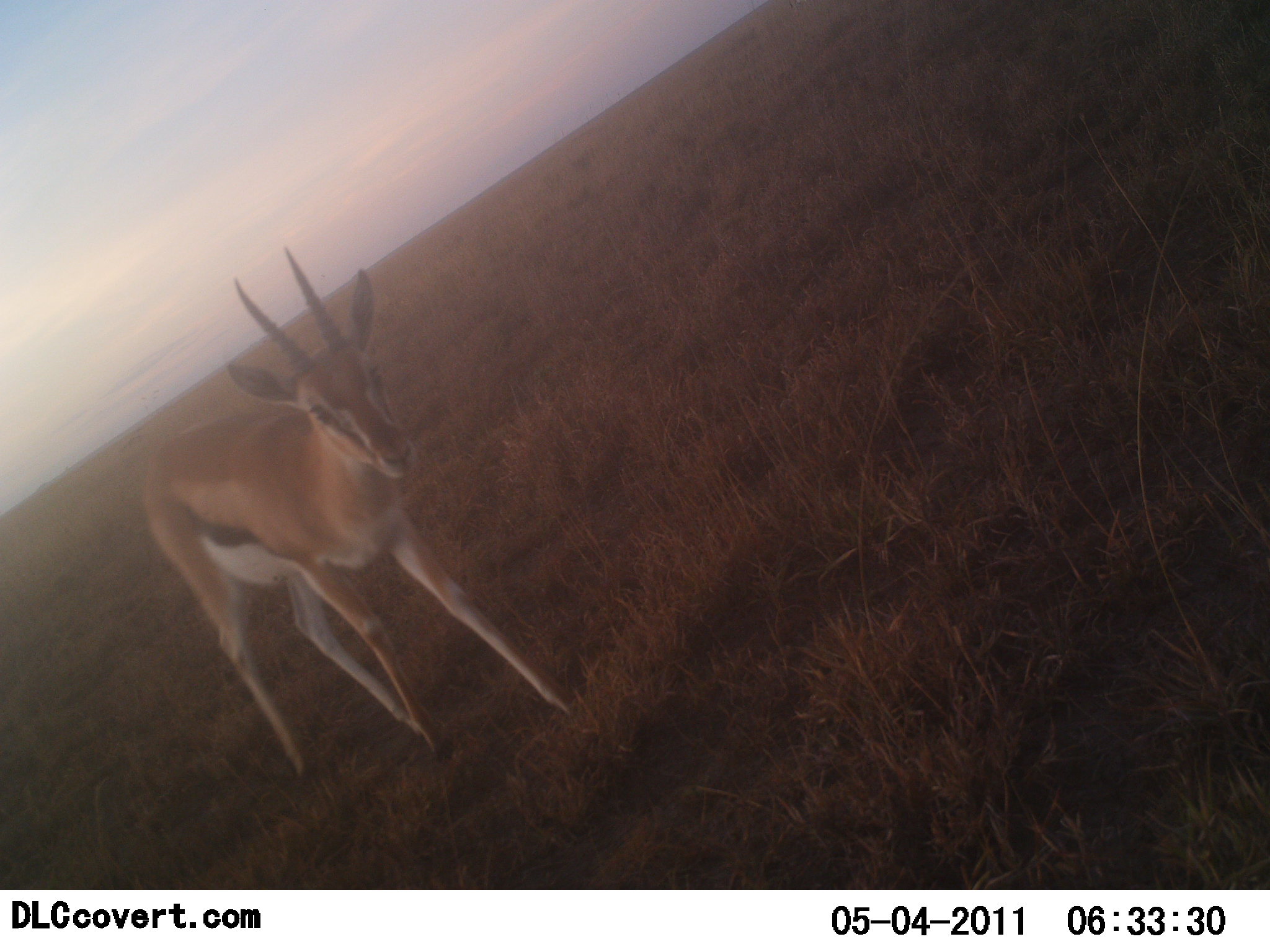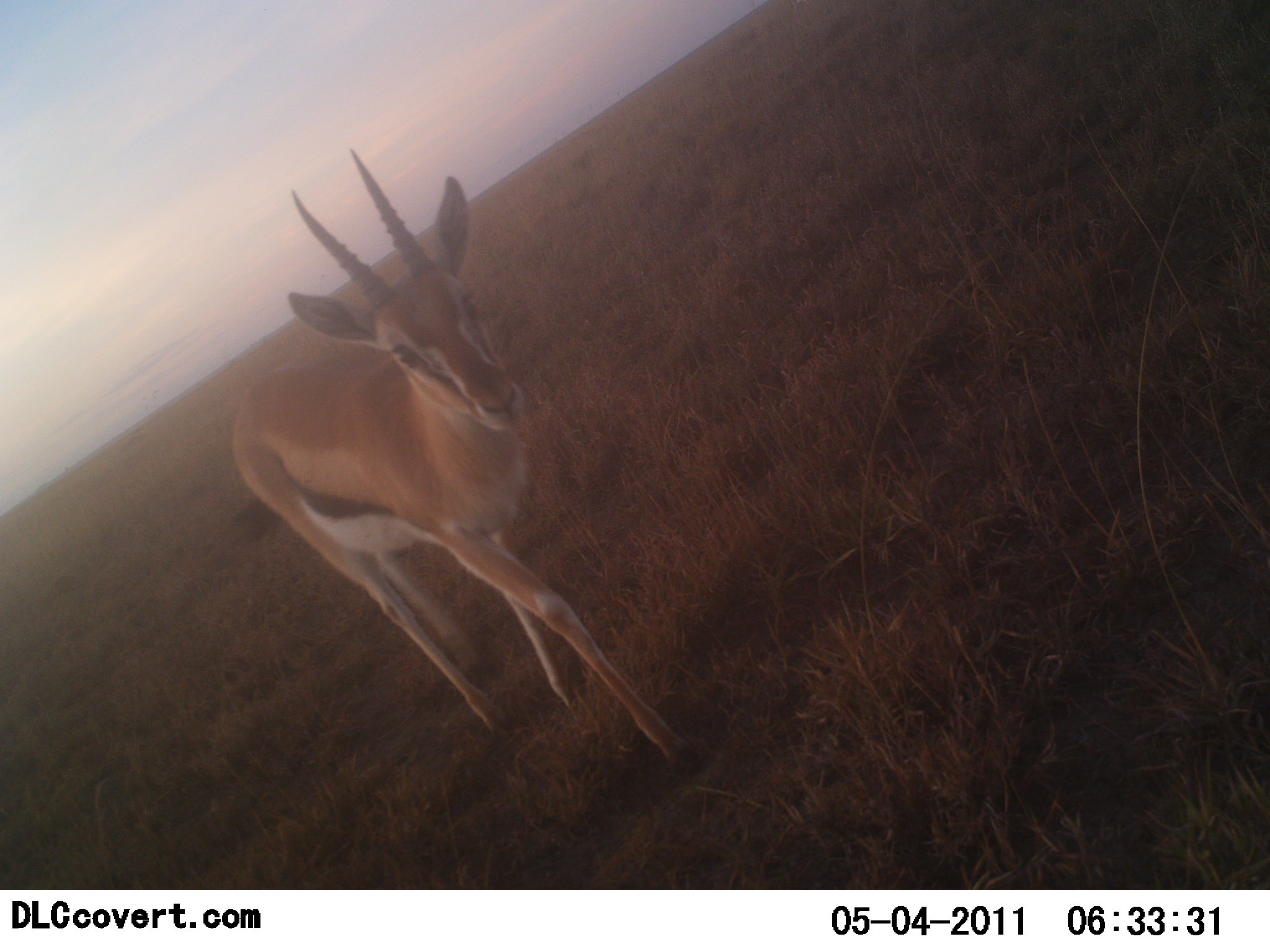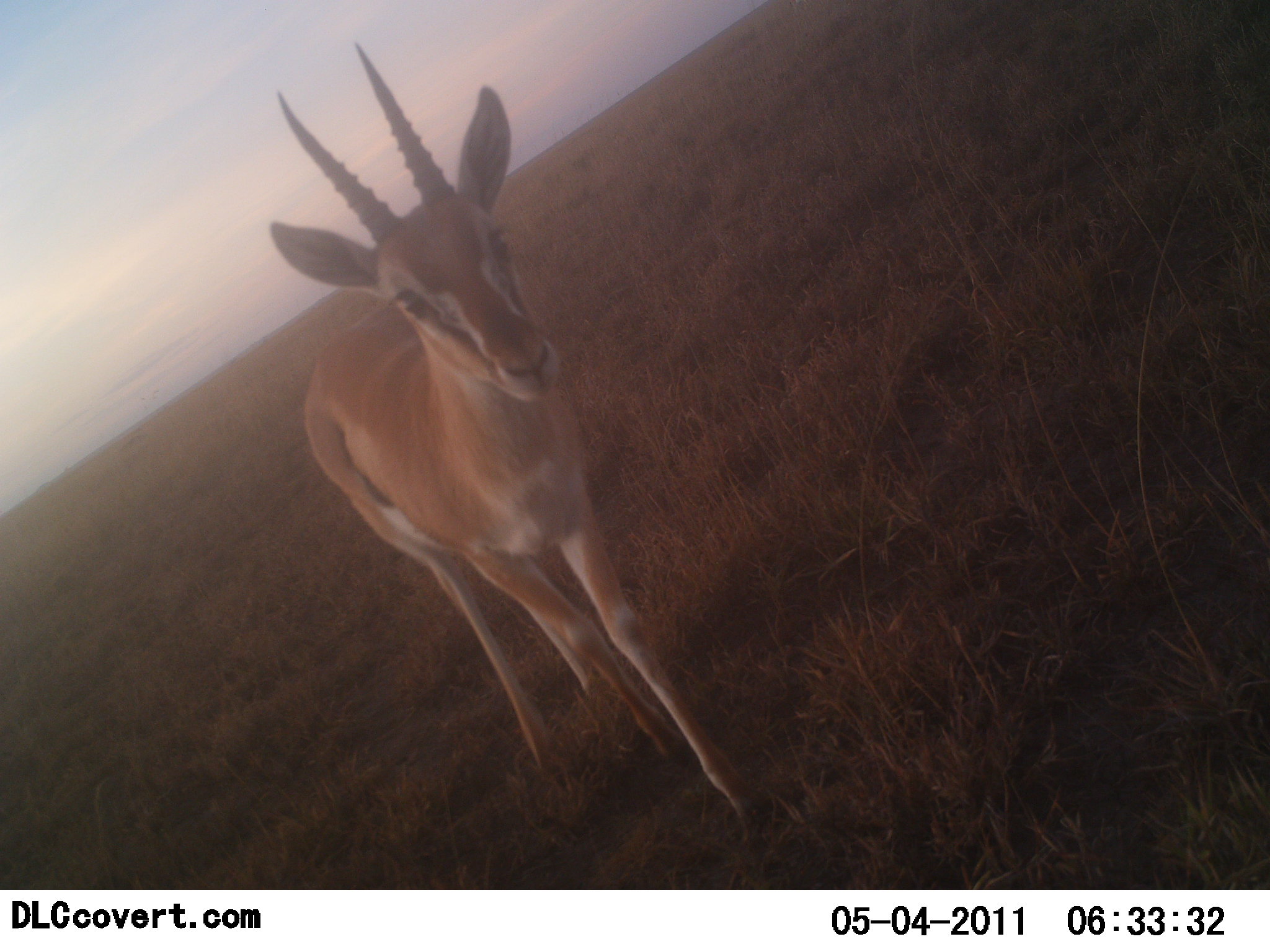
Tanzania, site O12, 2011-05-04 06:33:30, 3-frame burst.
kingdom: Animalia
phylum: Chordata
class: Mammalia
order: Artiodactyla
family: Bovidae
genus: Eudorcas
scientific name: Eudorcas thomsonii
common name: thomson's gazelle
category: gazellethomsons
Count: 1.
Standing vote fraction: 0%.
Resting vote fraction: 0%.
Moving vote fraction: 100%.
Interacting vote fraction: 0%.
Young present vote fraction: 0%.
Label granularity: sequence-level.